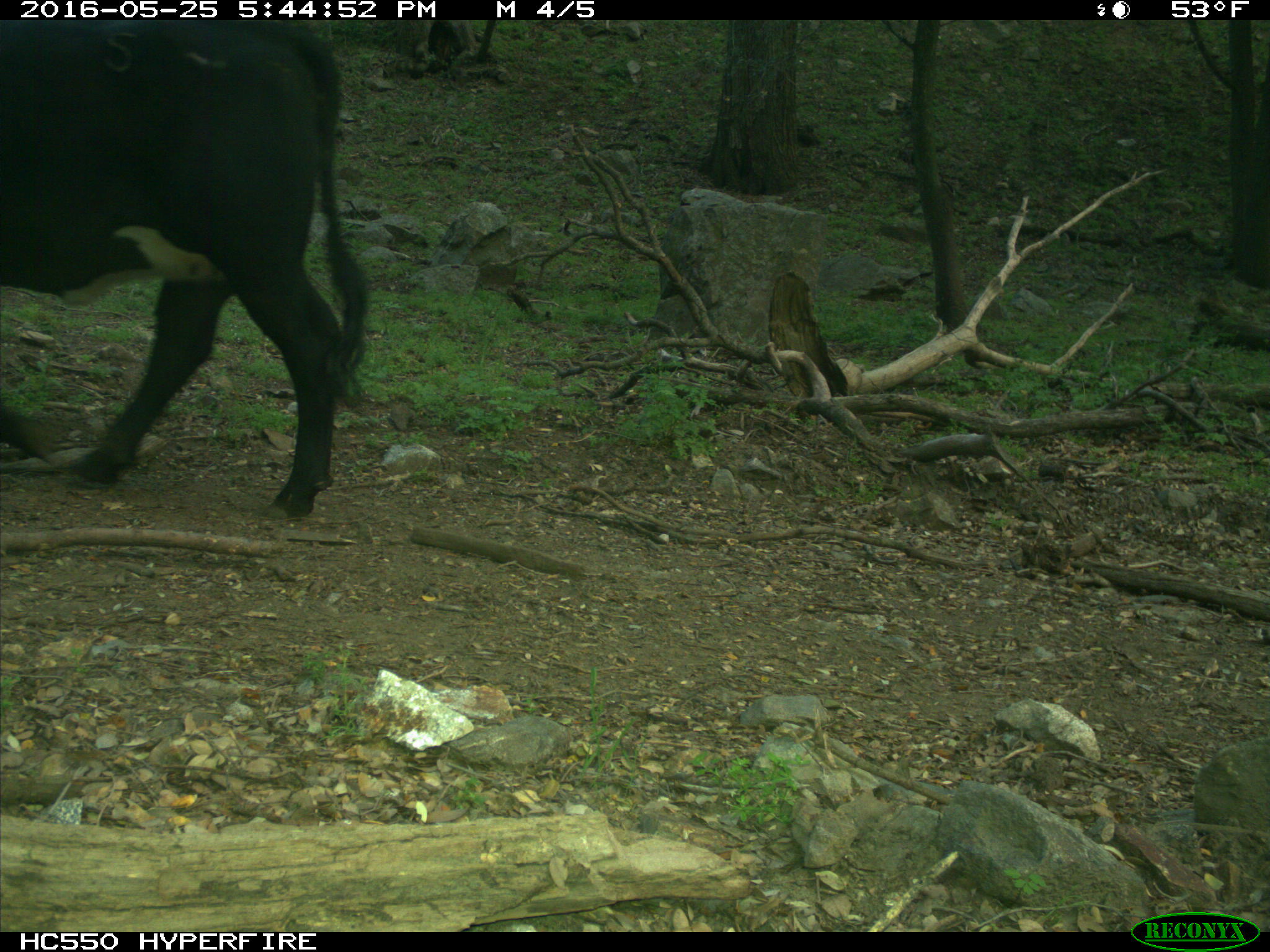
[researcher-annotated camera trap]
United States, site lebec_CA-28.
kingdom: Animalia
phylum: Chordata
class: Mammalia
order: Artiodactyla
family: Bovidae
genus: Bos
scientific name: Bos taurus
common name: domestic cow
Bos taurus (domestic cow).